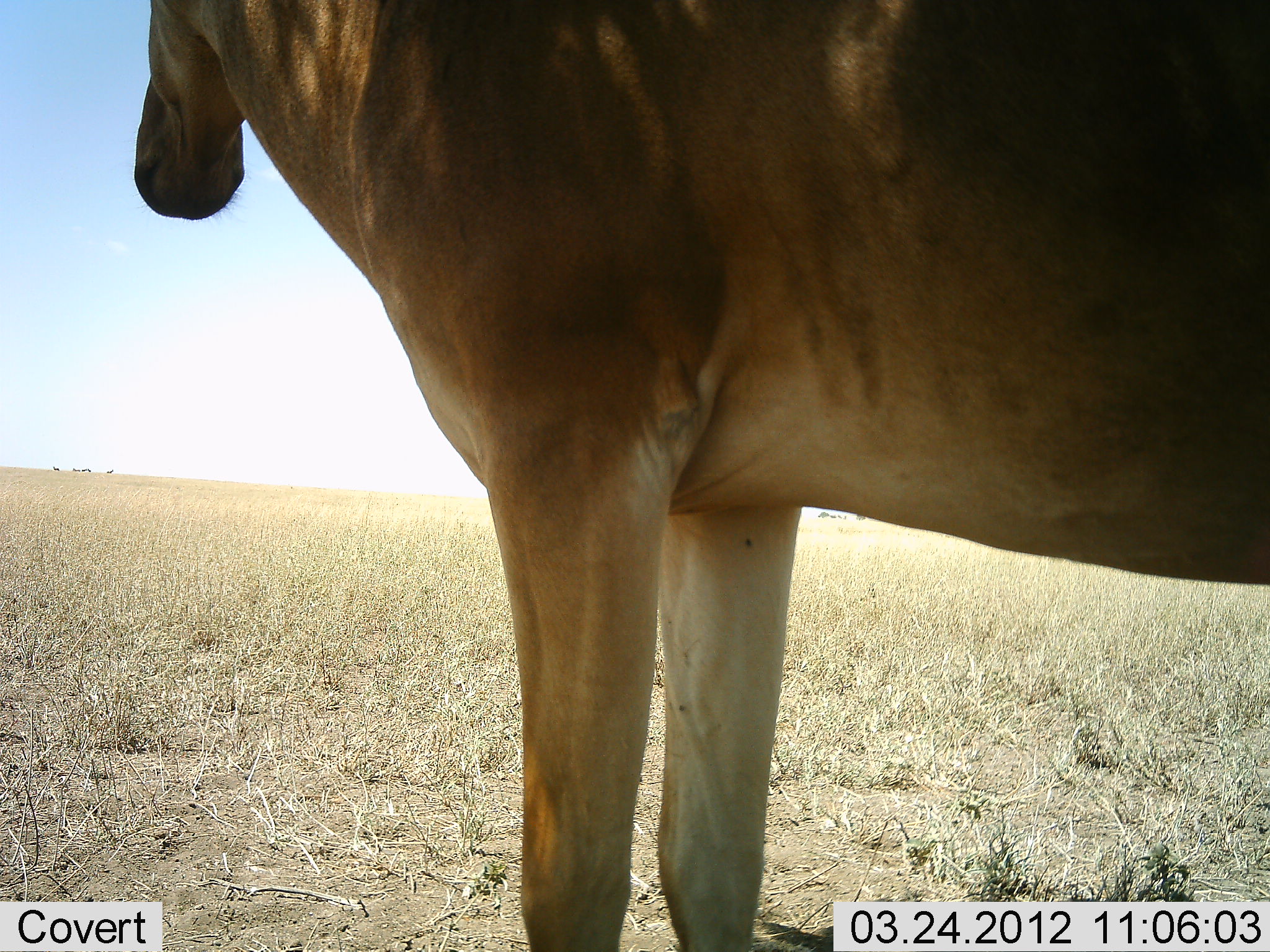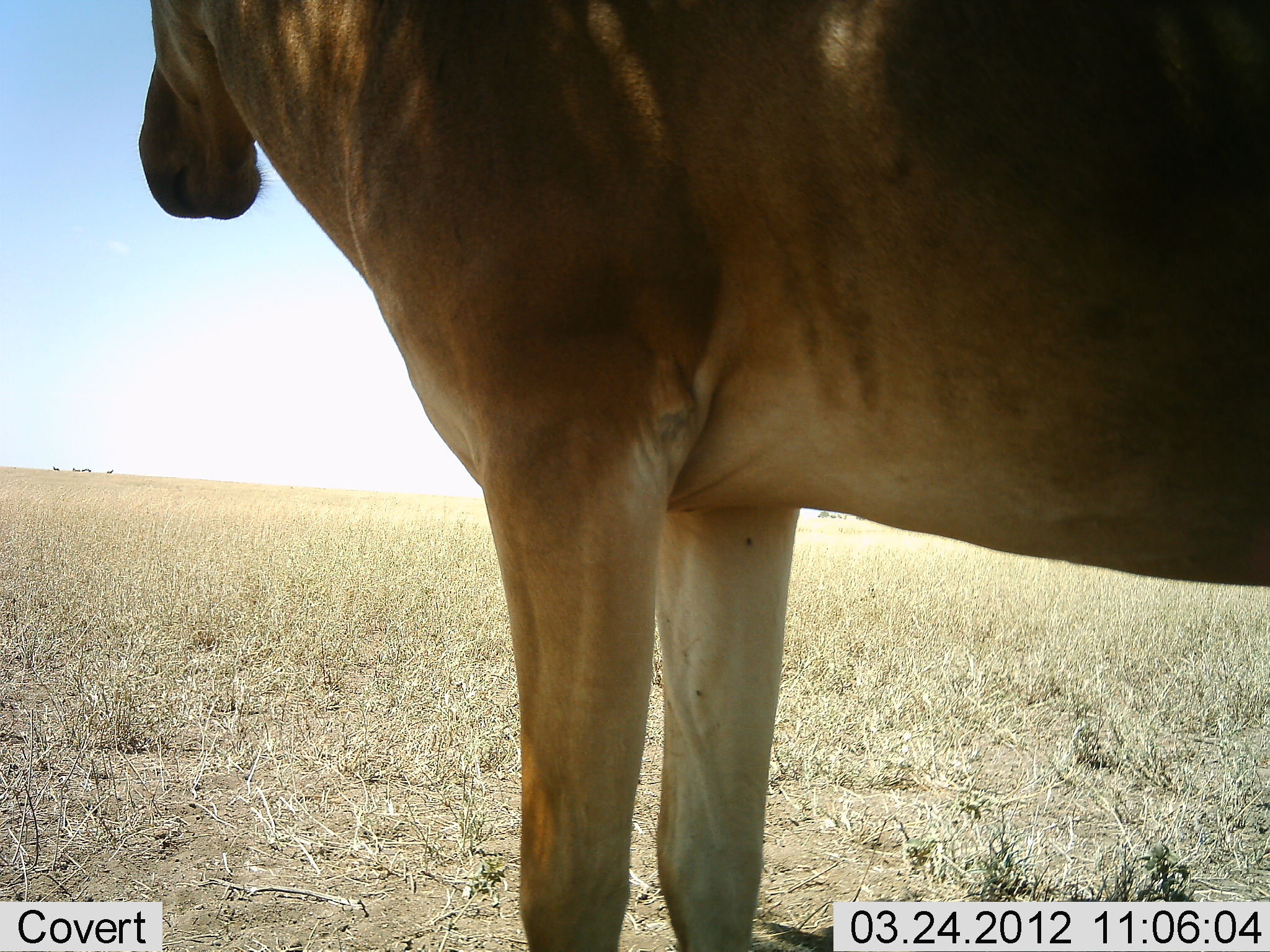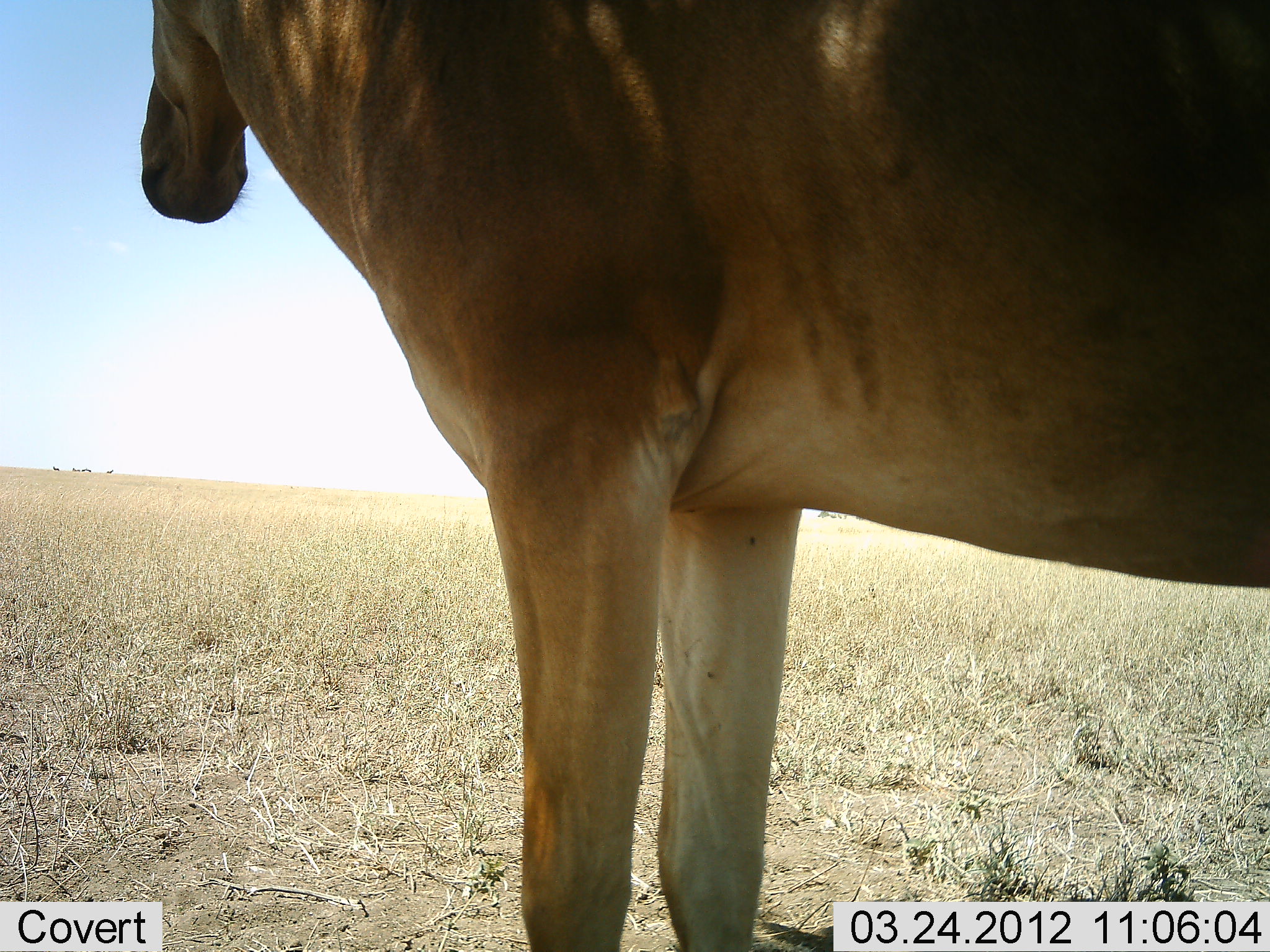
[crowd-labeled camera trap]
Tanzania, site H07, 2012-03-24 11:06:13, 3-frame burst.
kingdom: Animalia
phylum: Chordata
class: Mammalia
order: Artiodactyla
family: Bovidae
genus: Alcelaphus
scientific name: Alcelaphus buselaphus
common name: hartebeest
Hartebeest (Alcelaphus buselaphus), count 1. Behavior (volunteer vote fractions): standing 94%, resting 6%, moving 6%, interacting 0%. Young present (vote fraction): 0%. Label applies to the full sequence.